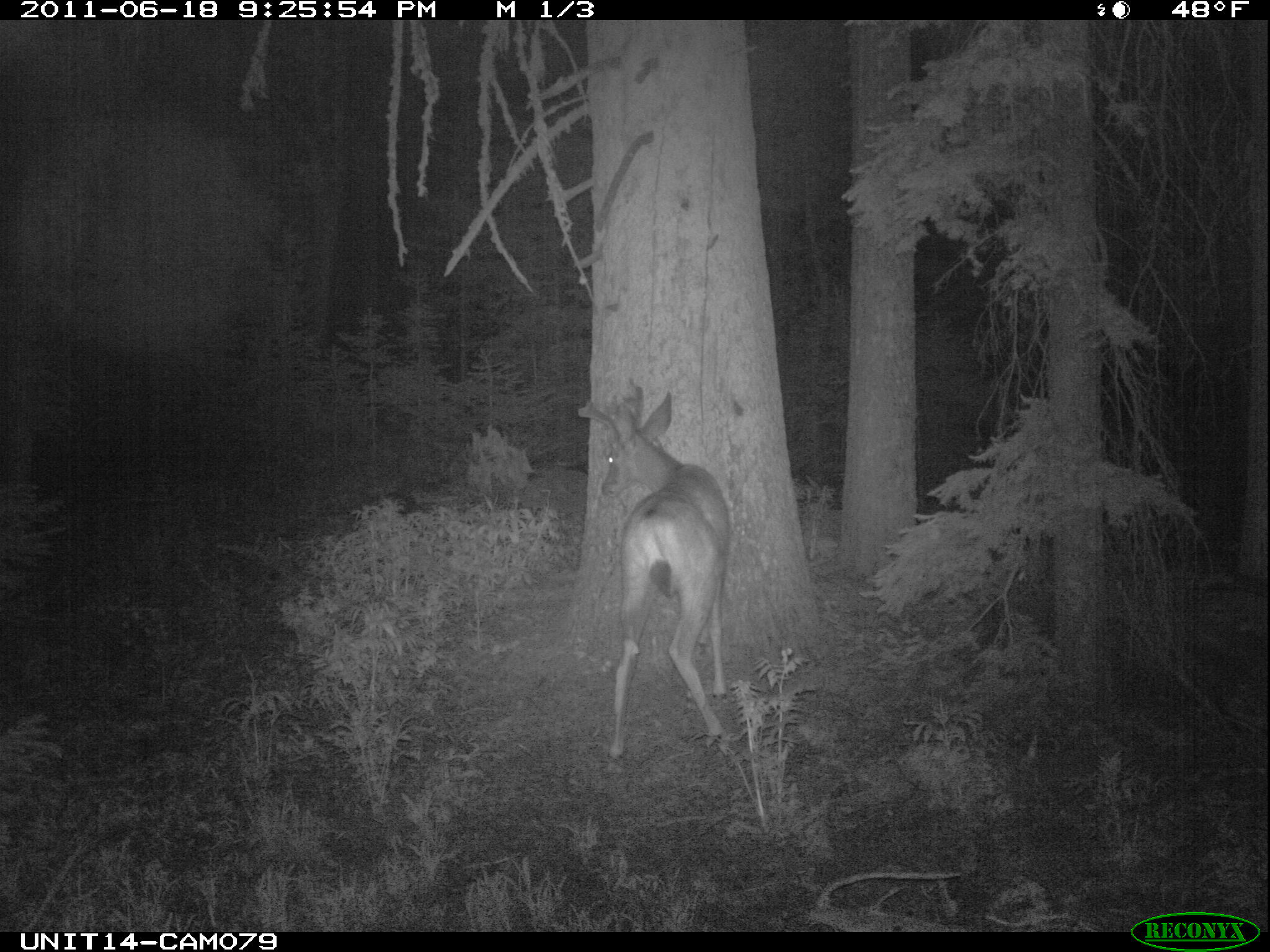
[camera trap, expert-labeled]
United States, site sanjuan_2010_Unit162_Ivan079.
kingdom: Animalia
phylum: Chordata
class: Mammalia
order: Artiodactyla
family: Cervidae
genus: Odocoileus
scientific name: Odocoileus hemionus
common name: mule deer